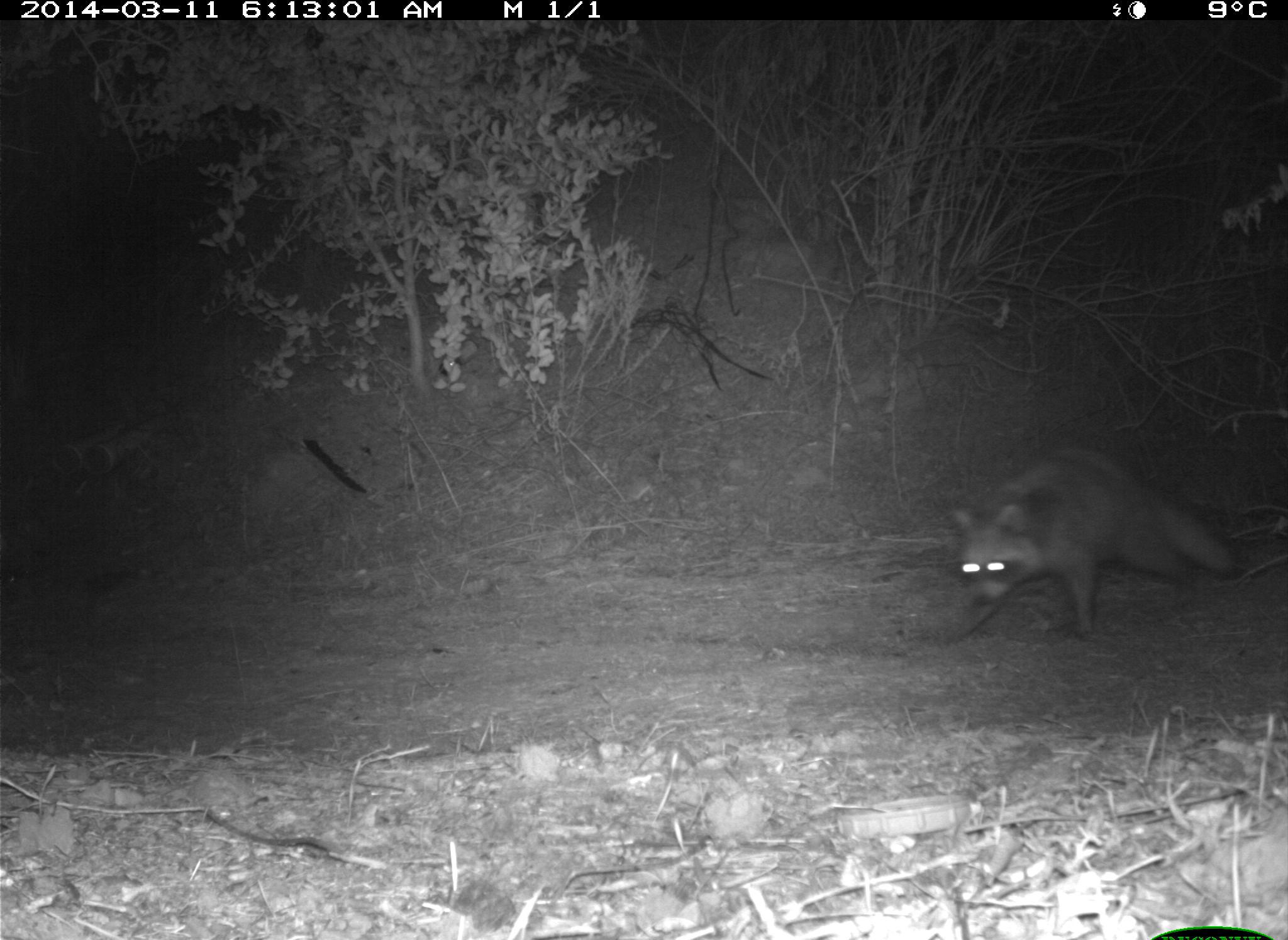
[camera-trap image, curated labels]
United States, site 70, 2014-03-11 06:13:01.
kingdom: Animalia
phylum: Chordata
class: Mammalia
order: Carnivora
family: Procyonidae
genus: Procyon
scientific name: Procyon lotor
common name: raccoon